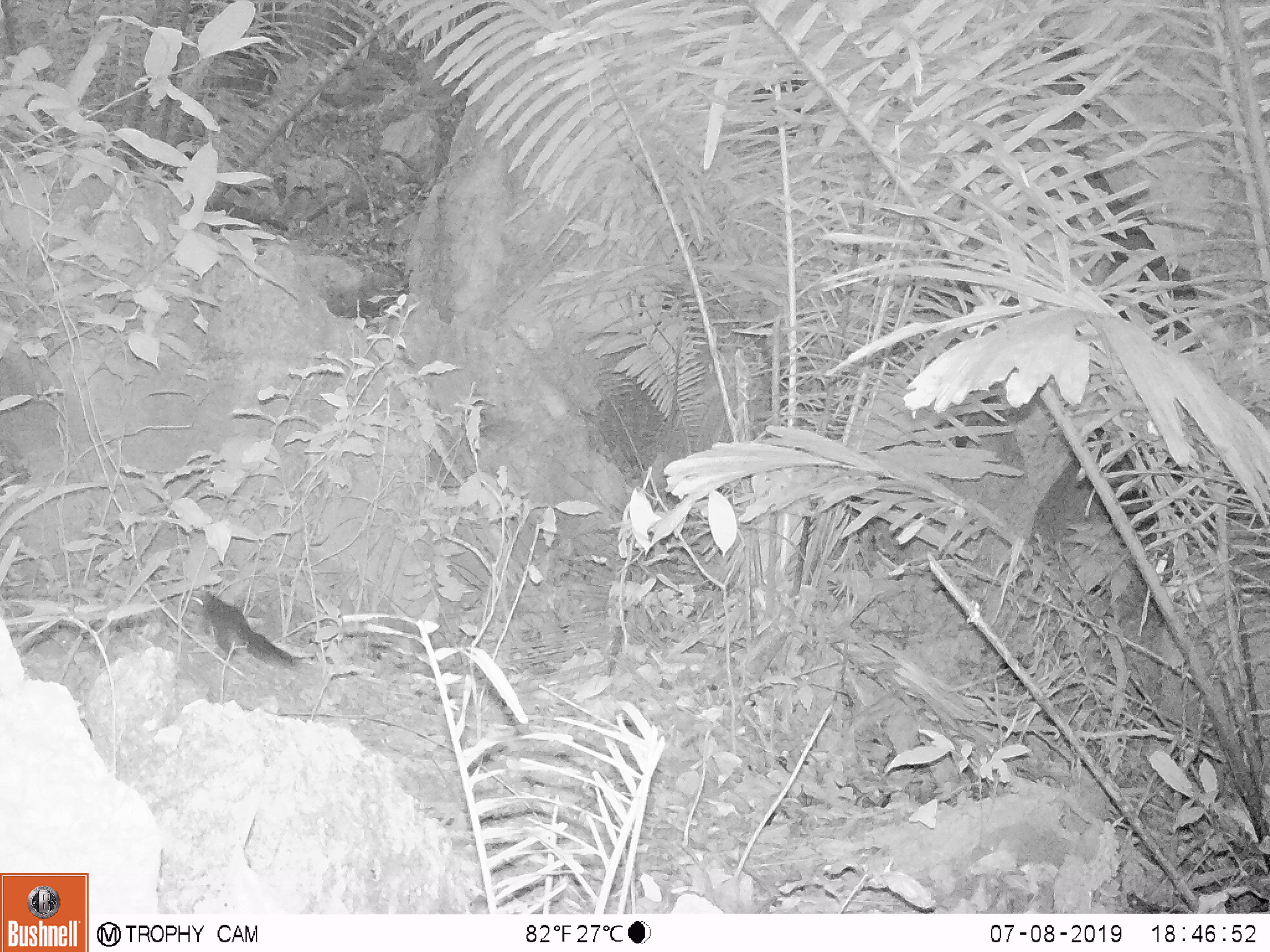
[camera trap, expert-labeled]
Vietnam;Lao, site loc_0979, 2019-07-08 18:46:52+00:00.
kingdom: Animalia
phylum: Chordata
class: Mammalia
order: Rodentia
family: Sciuridae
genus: Dremomys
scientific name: Dremomys rufigenis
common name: red-cheeked squirrel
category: red cheeked squirrel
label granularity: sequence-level